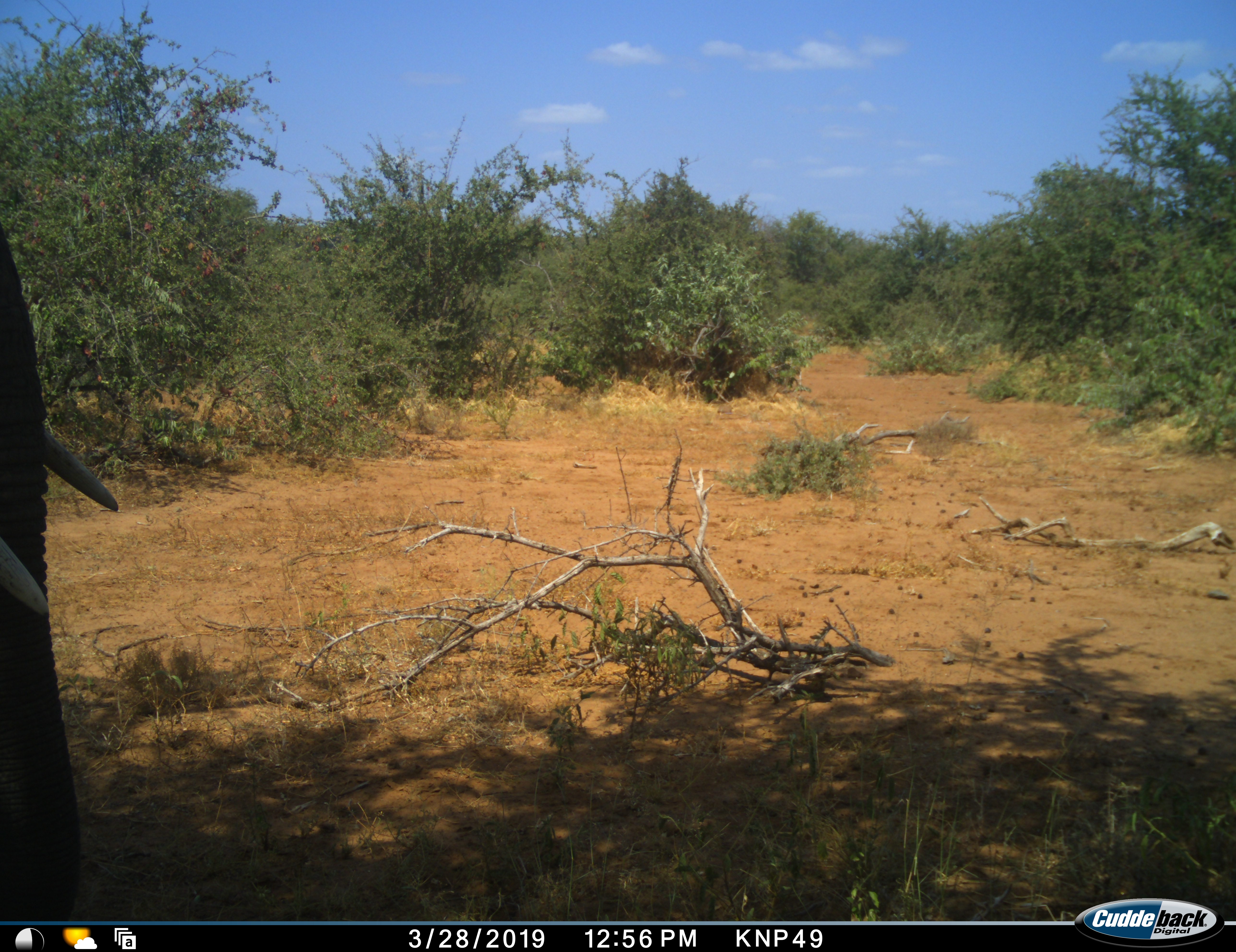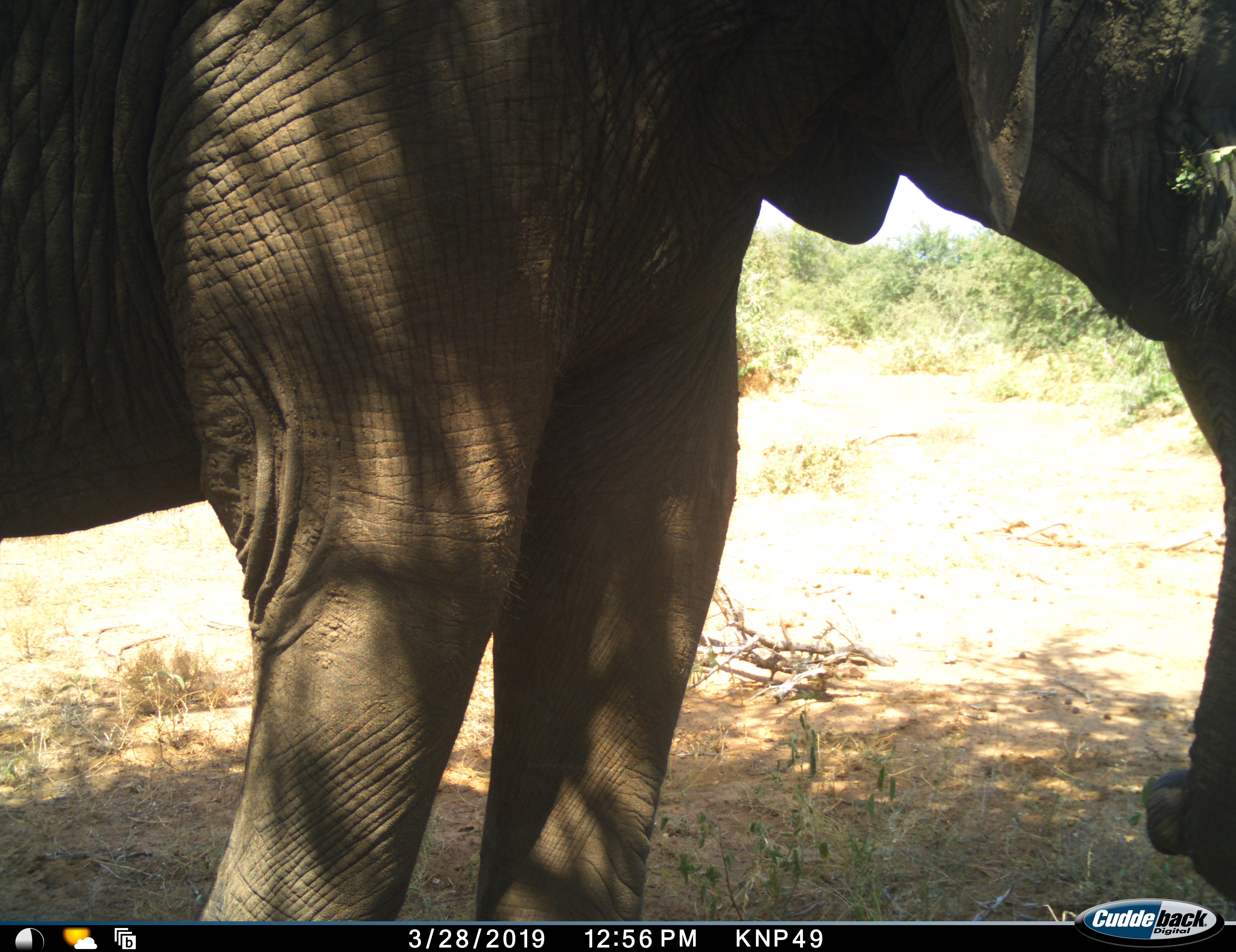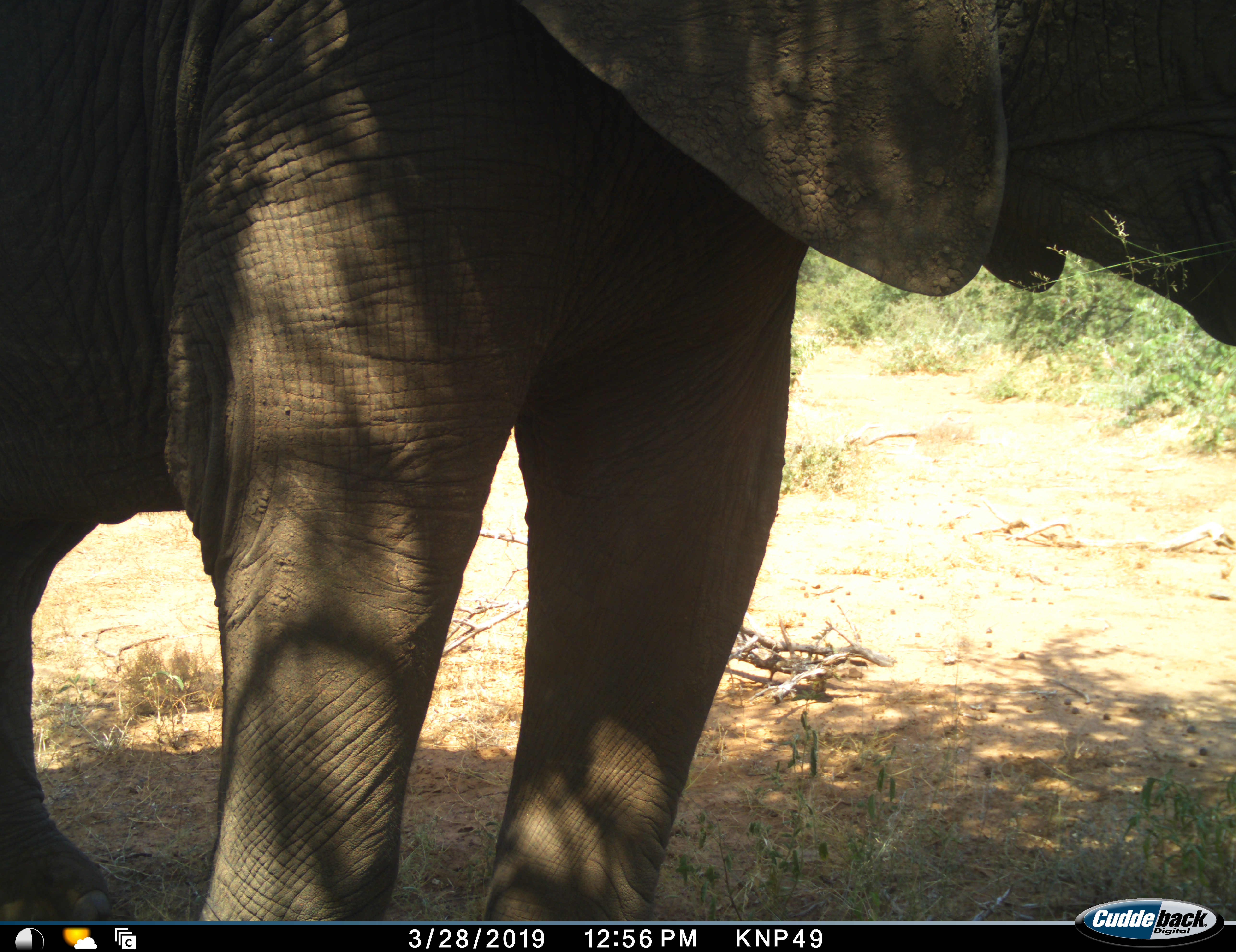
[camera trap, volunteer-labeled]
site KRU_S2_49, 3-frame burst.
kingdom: Animalia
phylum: Chordata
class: Mammalia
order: Proboscidea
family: Elephantidae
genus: Loxodonta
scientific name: Loxodonta africana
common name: african bush elephant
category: elephant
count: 1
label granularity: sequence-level